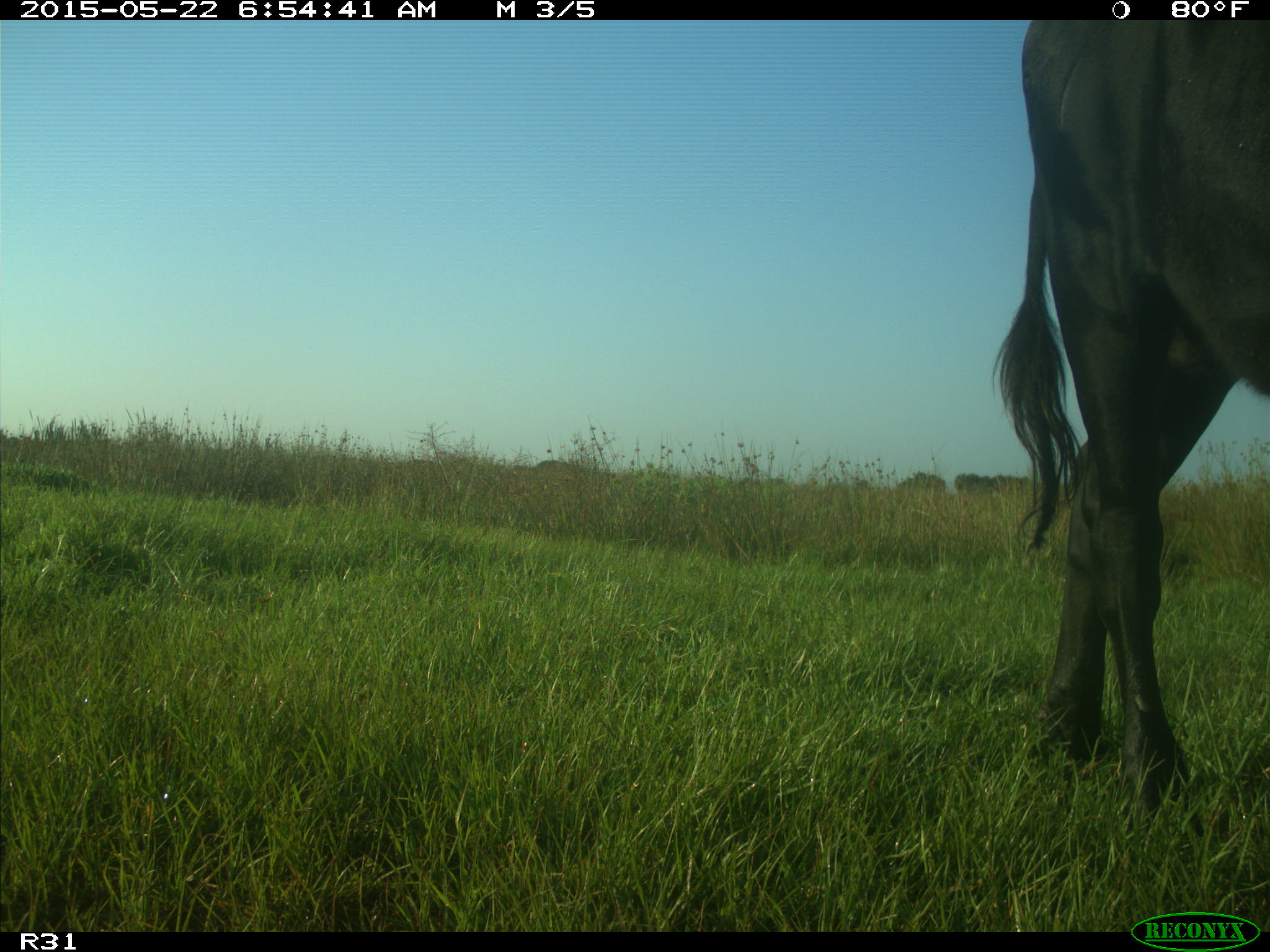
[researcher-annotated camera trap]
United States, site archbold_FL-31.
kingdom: Animalia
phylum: Chordata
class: Mammalia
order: Artiodactyla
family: Bovidae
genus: Bos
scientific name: Bos taurus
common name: domestic cow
Bos taurus (domestic cow).